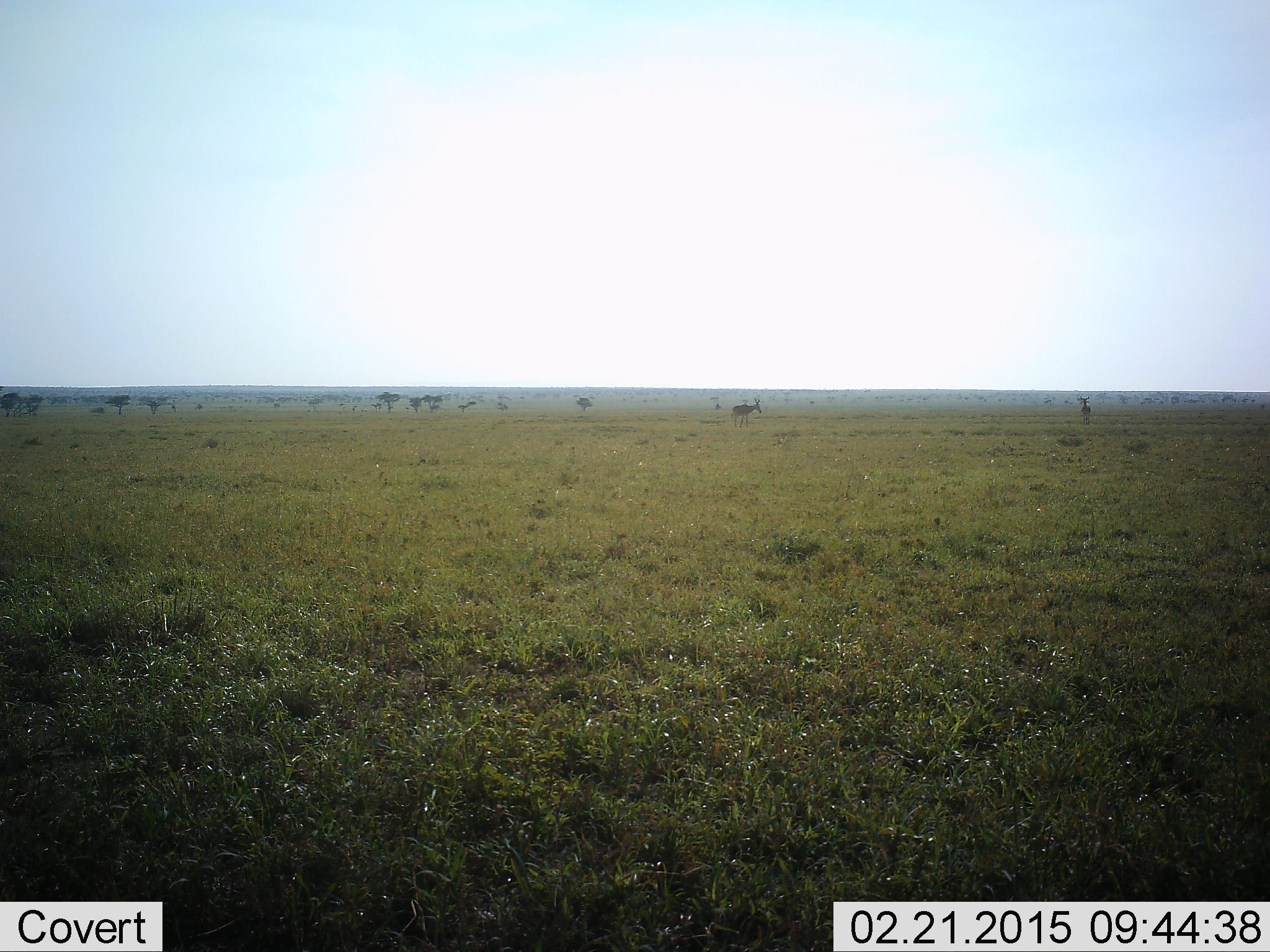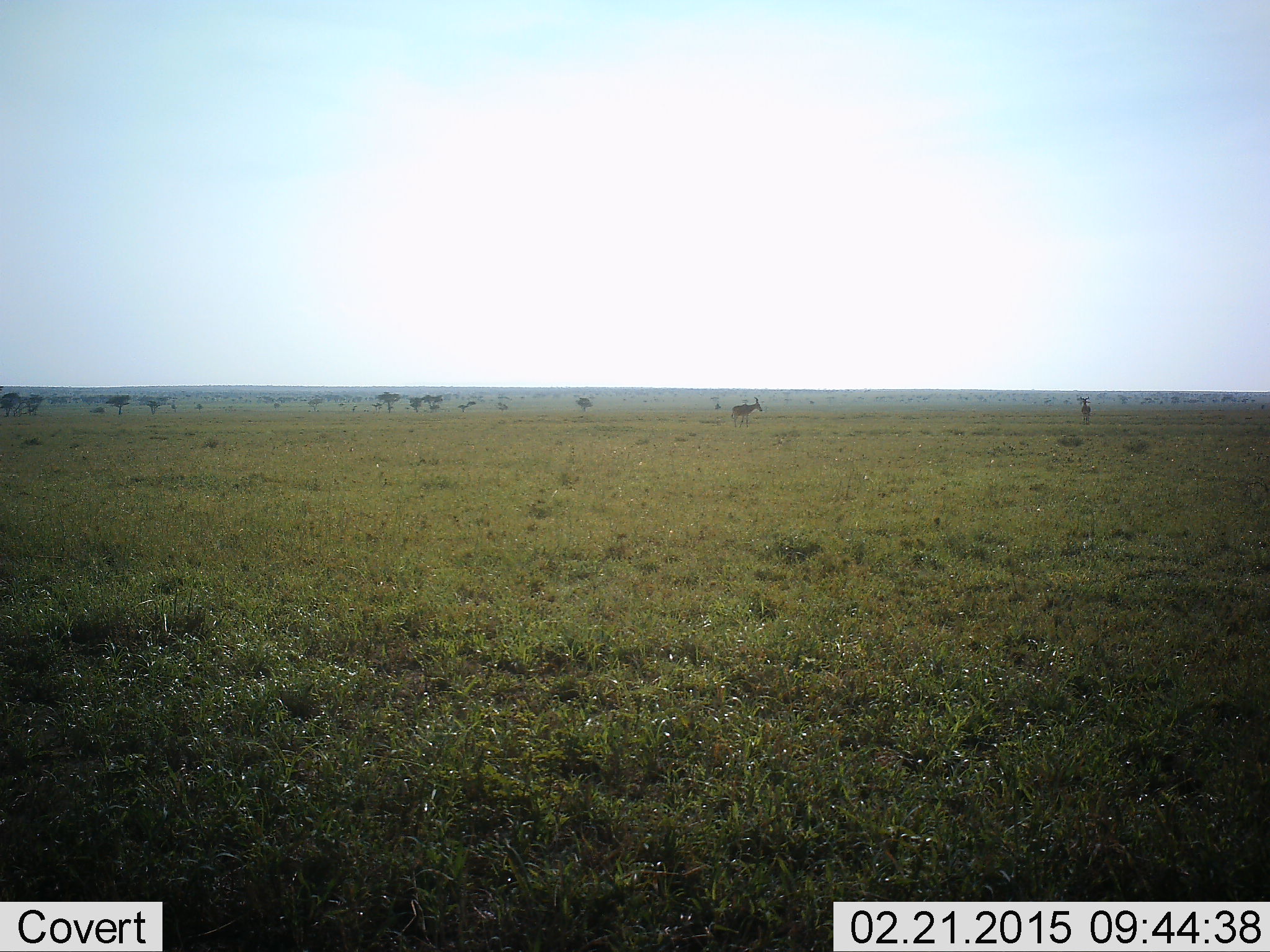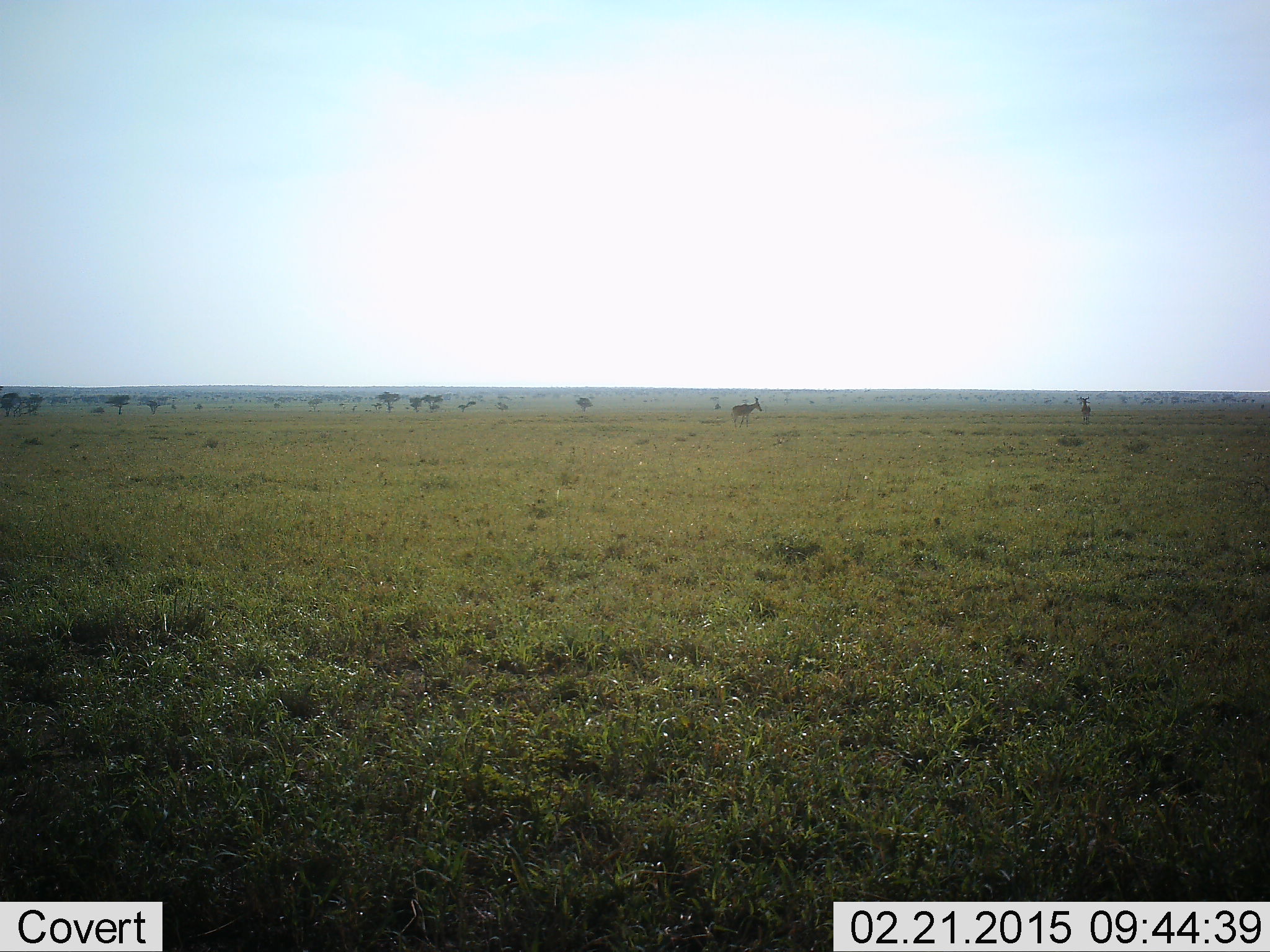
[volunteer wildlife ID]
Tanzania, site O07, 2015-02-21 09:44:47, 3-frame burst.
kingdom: Animalia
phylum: Chordata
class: Mammalia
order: Artiodactyla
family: Bovidae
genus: Alcelaphus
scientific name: Alcelaphus buselaphus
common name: hartebeest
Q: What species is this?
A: Hartebeest (Alcelaphus buselaphus).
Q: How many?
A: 2.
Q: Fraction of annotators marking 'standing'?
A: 100%.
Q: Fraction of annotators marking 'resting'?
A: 0%.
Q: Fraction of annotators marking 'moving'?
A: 0%.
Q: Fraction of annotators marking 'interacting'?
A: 0%.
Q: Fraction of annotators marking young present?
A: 0%.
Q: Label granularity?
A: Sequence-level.